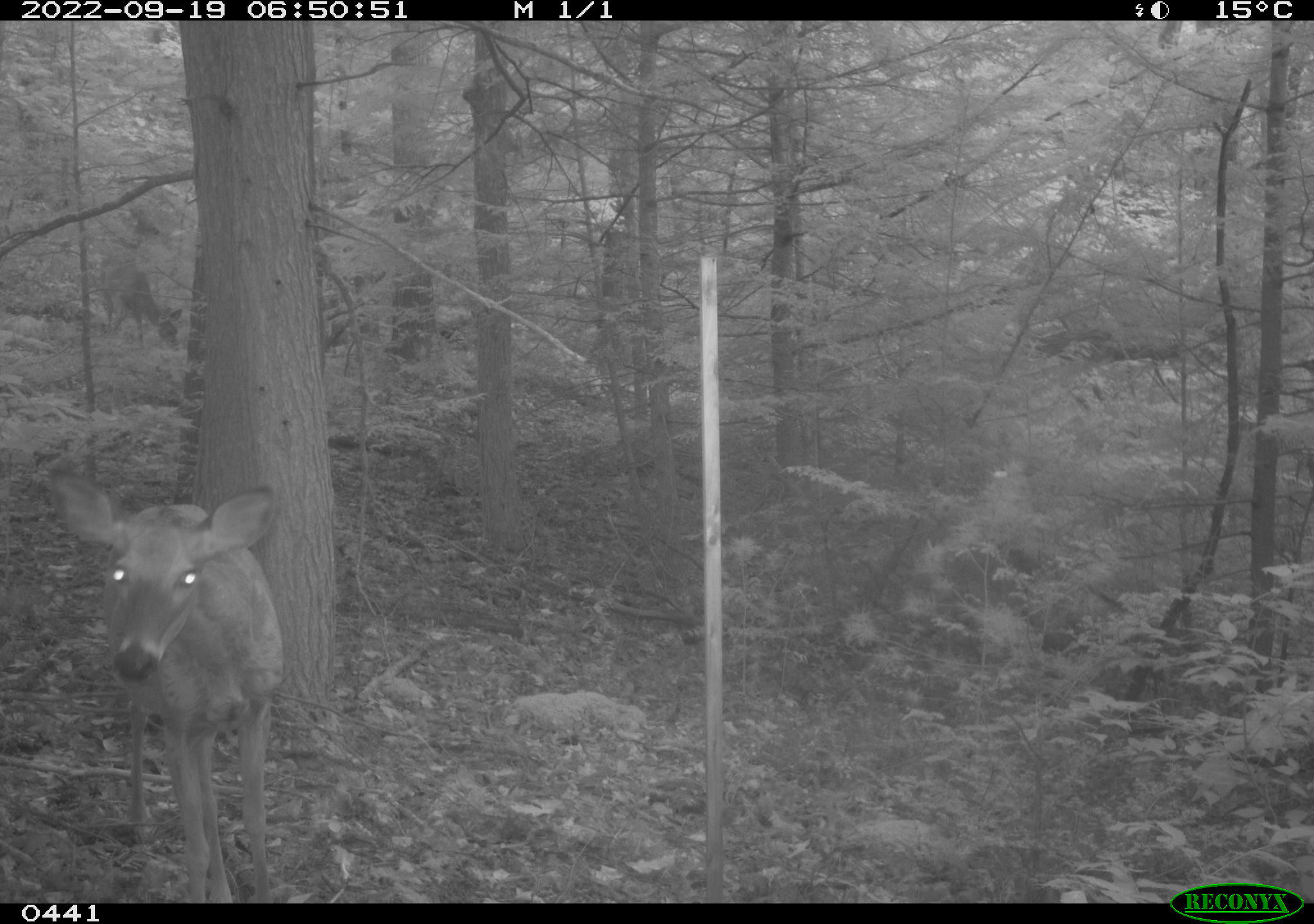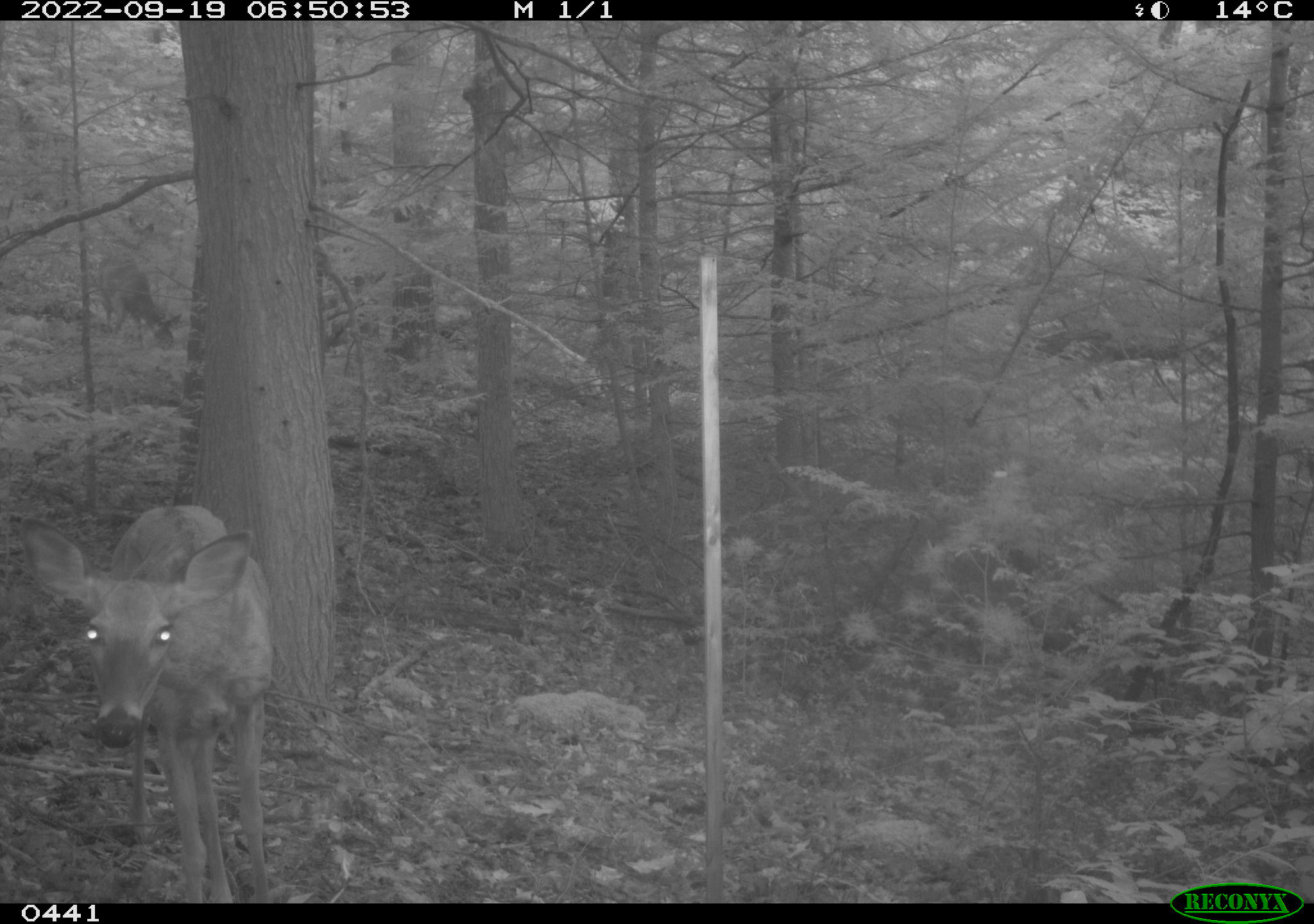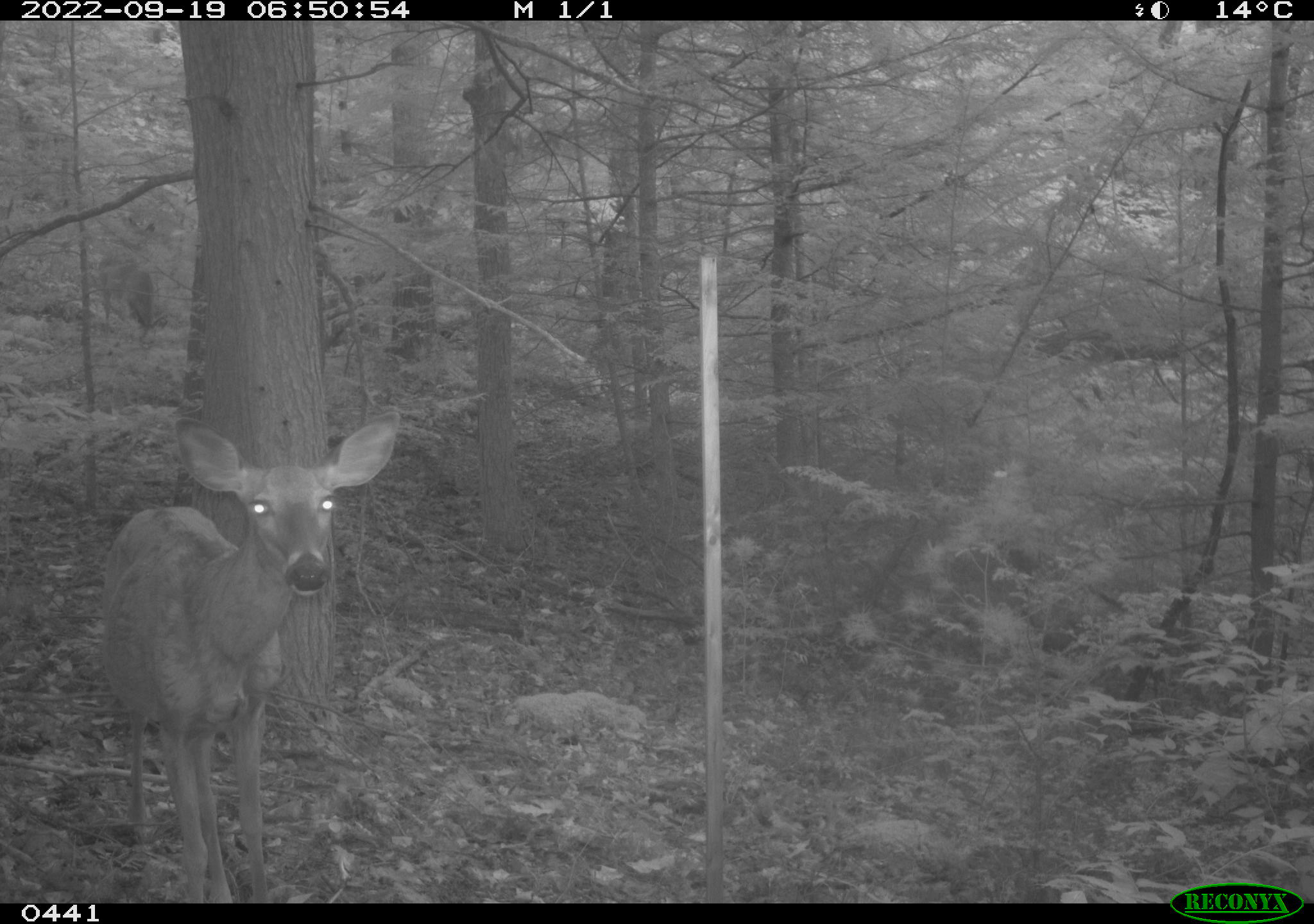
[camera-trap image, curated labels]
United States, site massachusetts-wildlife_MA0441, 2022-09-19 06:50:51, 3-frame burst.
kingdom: Animalia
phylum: Chordata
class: Mammalia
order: Artiodactyla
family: Cervidae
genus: Odocoileus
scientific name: Odocoileus virginianus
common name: white-tailed deer